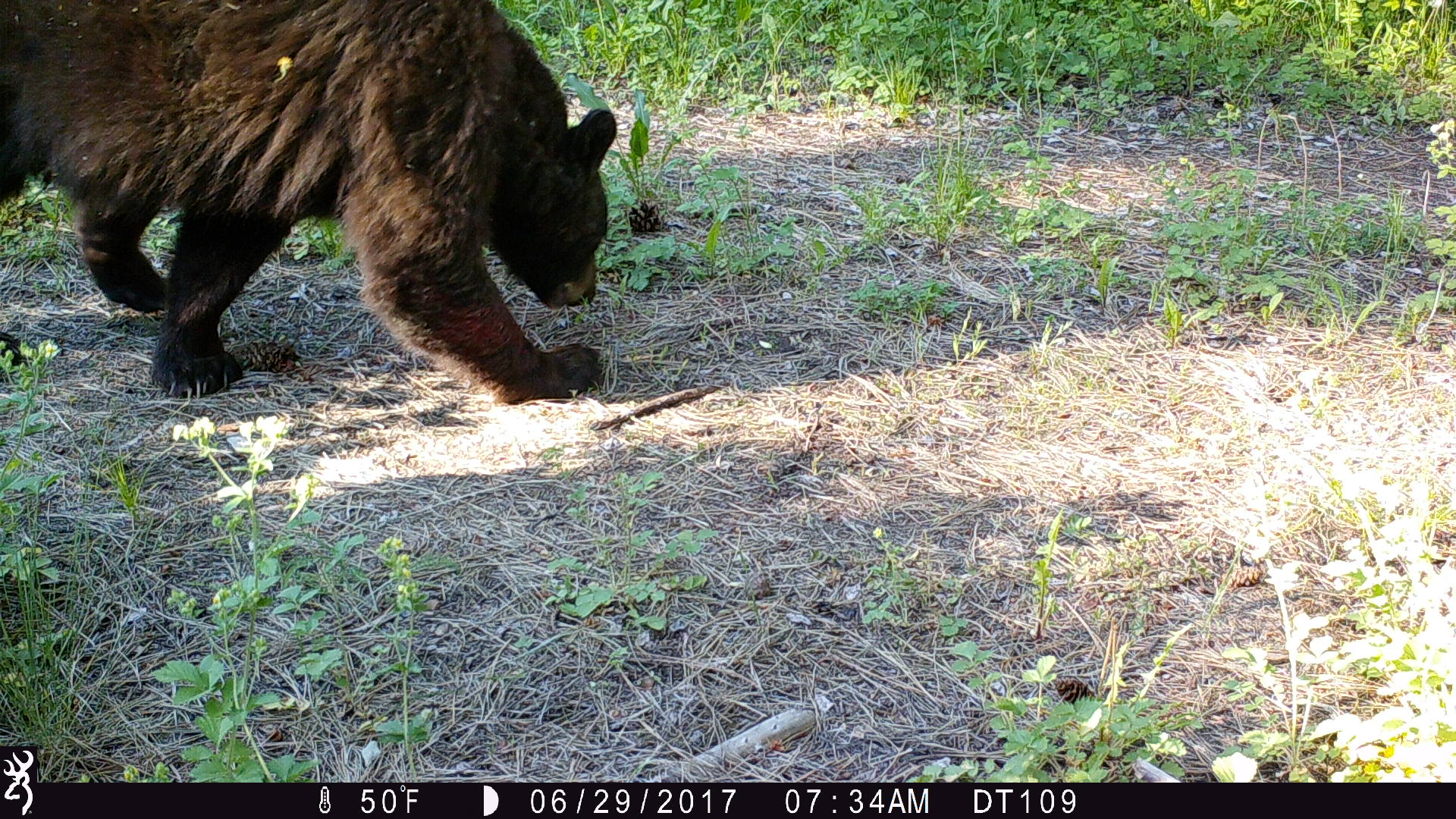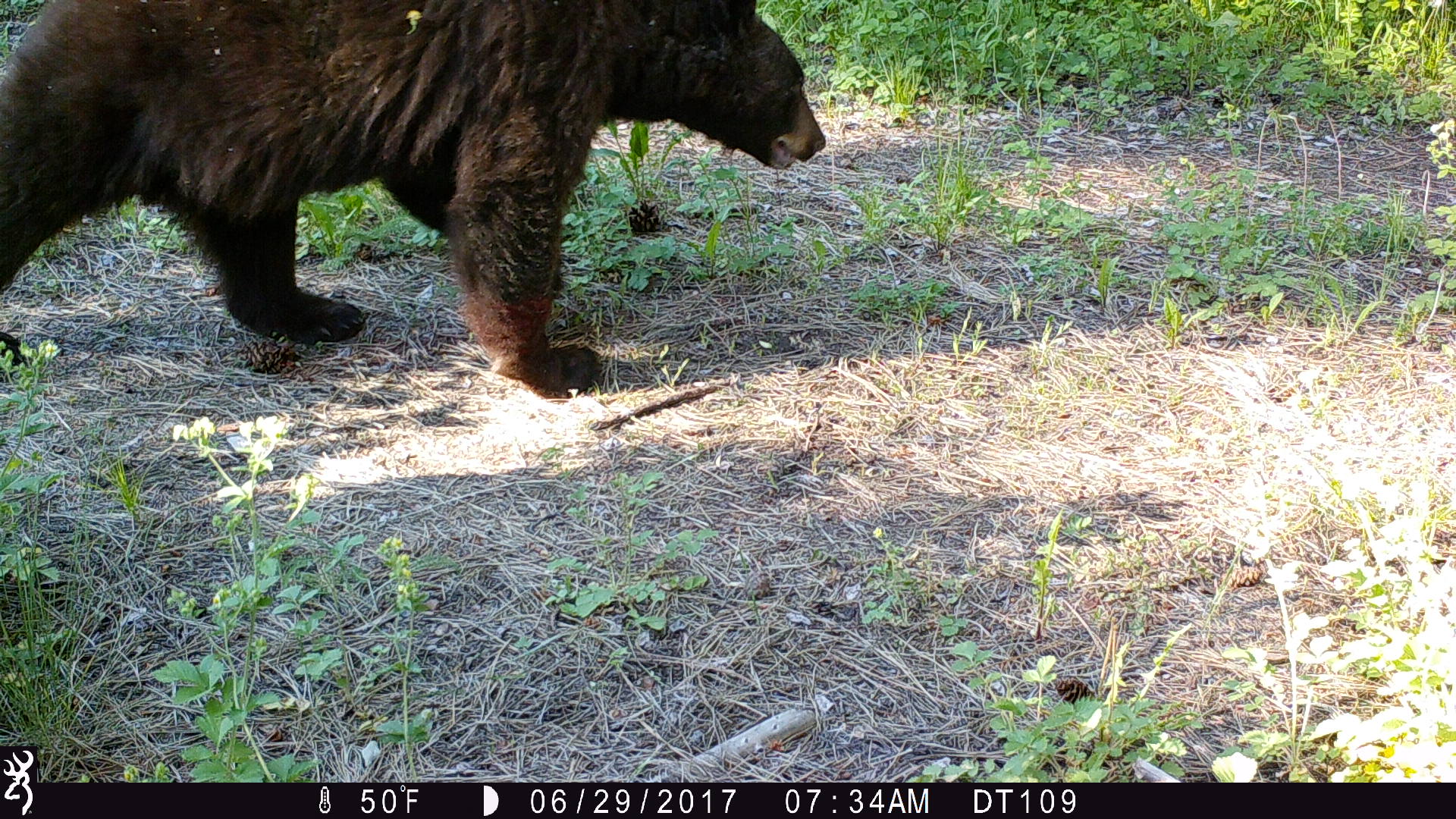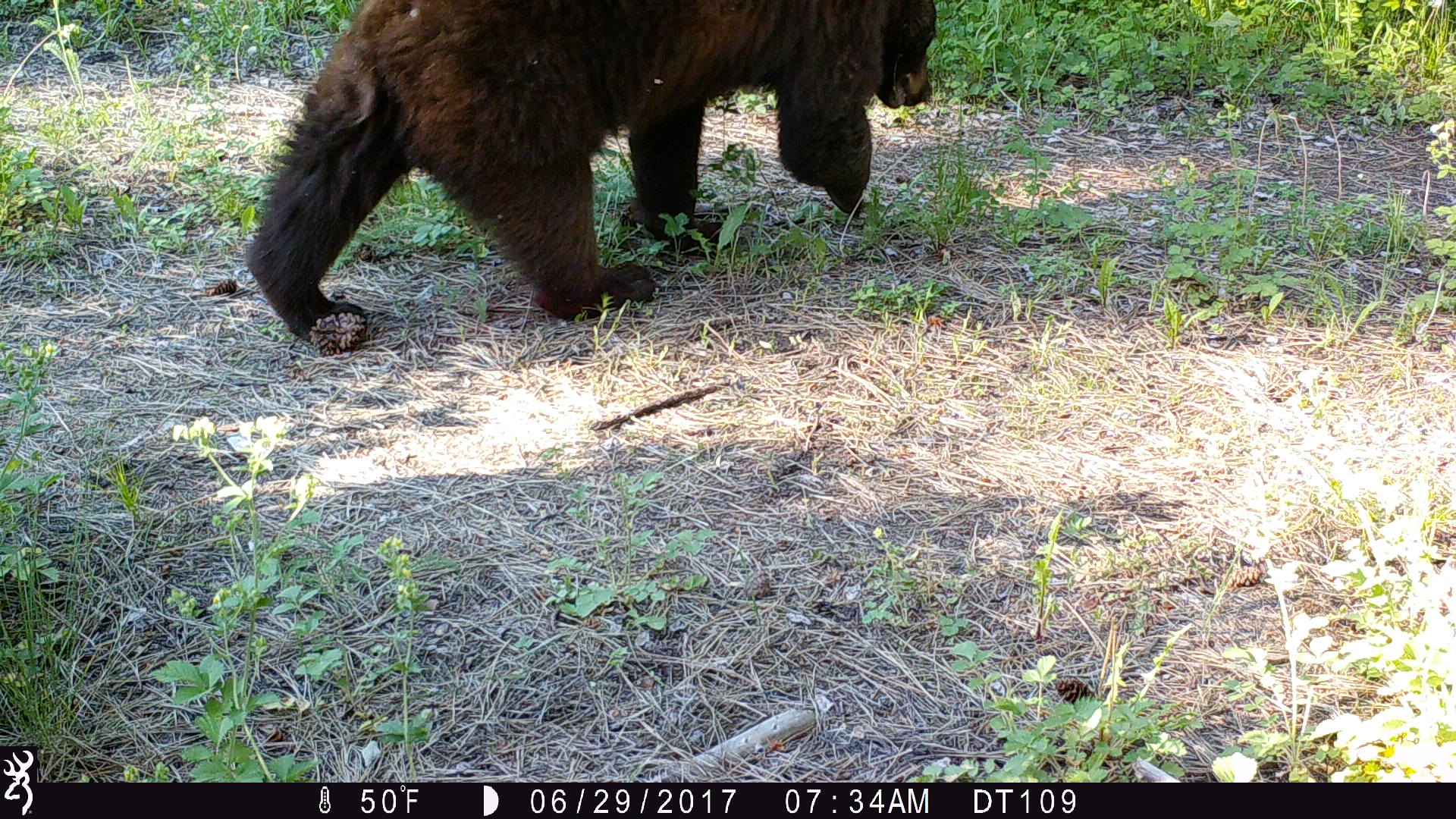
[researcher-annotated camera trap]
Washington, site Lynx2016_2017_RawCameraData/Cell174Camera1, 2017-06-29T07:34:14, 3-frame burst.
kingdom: Animalia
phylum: Chordata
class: Mammalia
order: Carnivora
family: Ursidae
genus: Ursus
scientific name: Ursus americanus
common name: american black bear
Ursus americanus (american black bear). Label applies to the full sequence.